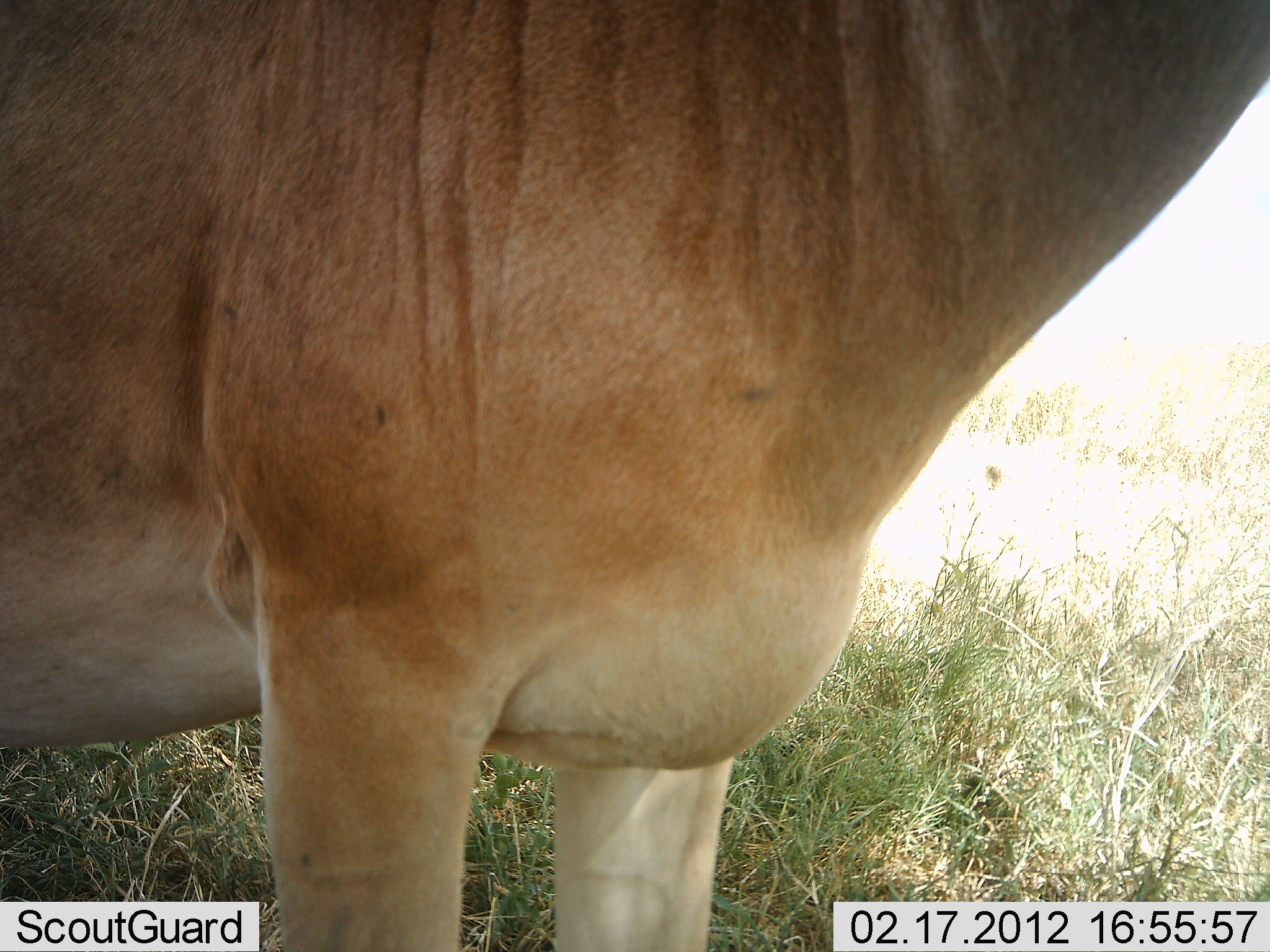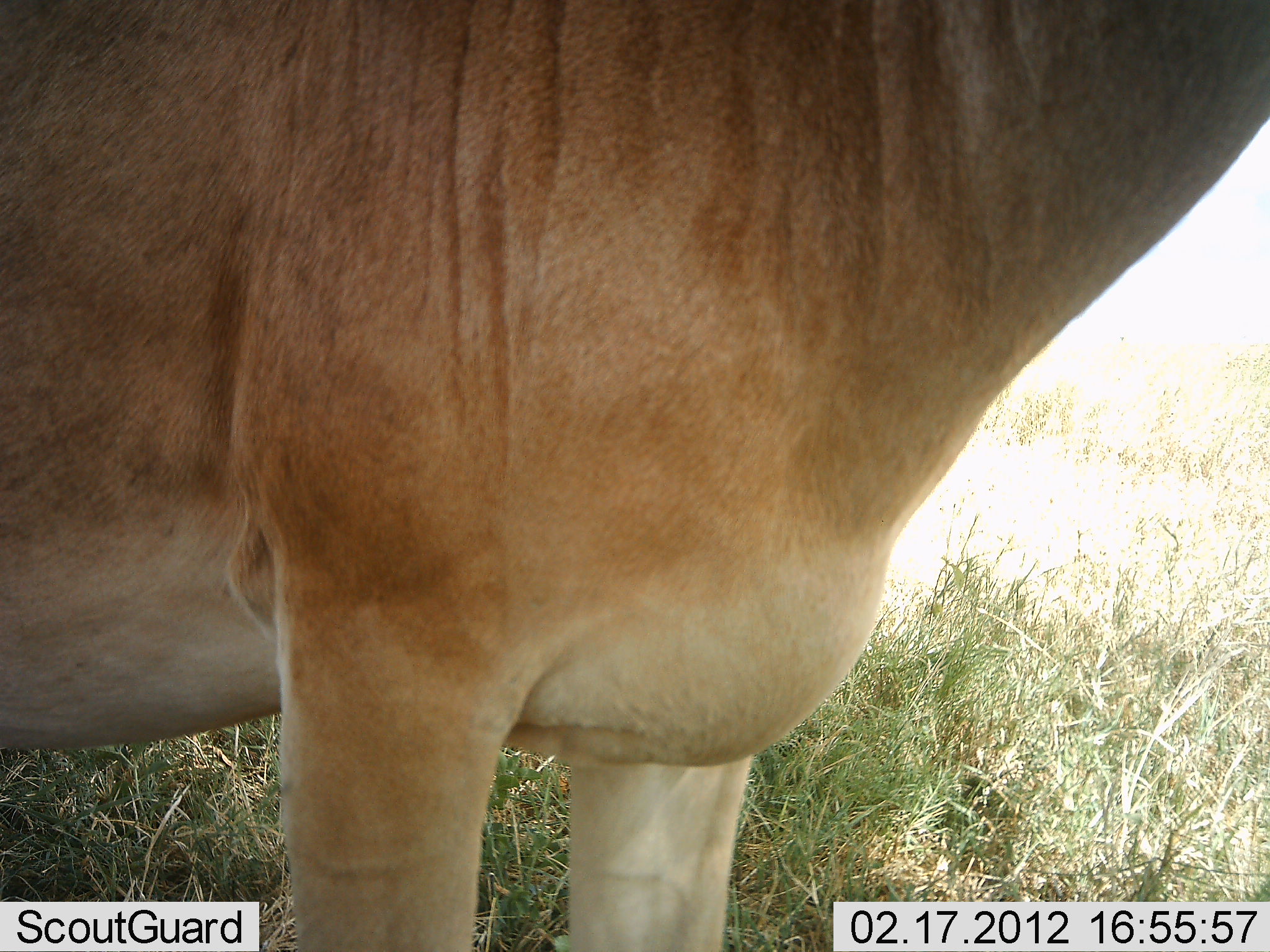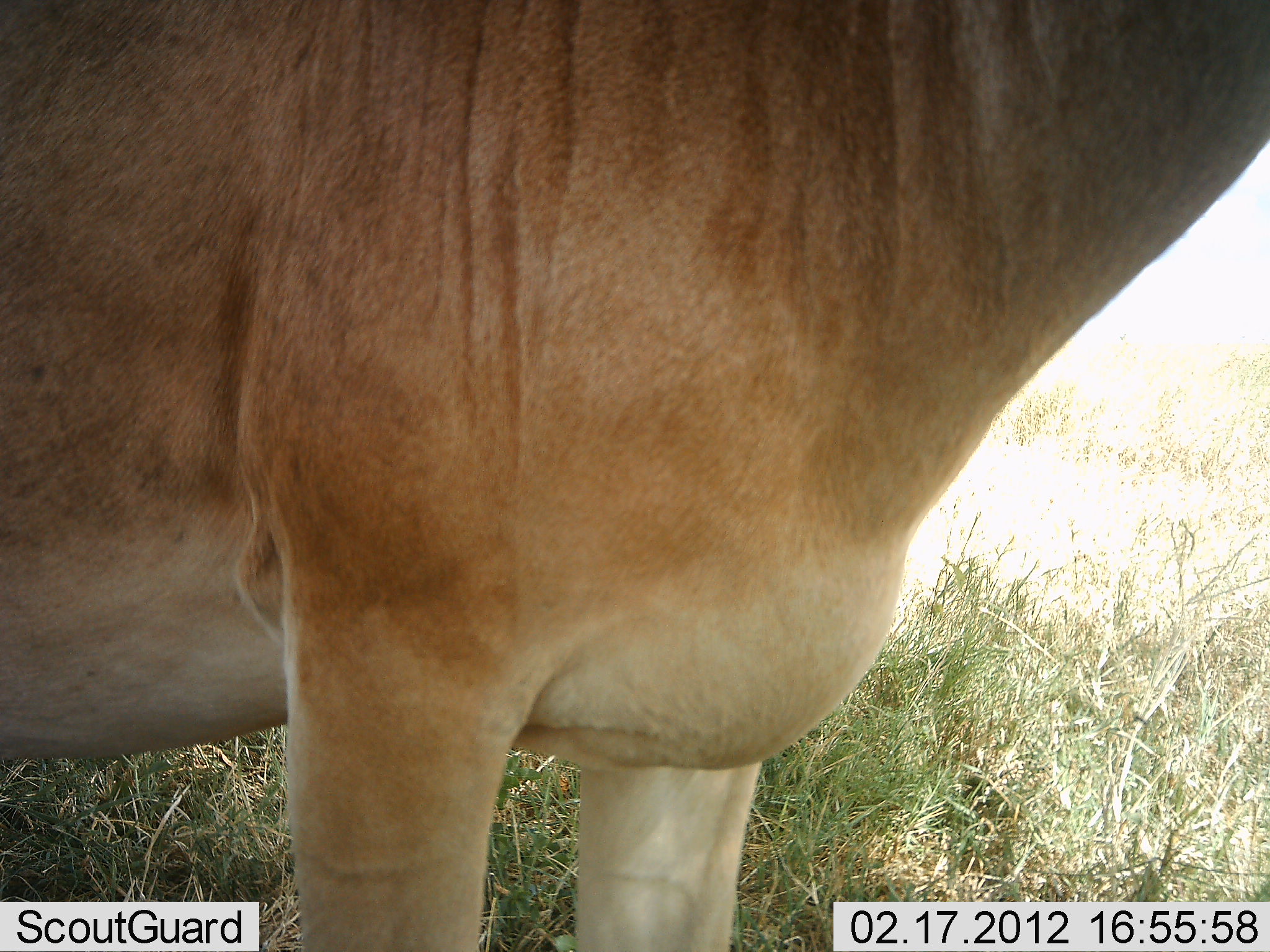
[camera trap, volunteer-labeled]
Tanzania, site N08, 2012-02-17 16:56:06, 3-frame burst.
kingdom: Animalia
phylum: Chordata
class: Mammalia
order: Artiodactyla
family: Bovidae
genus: Alcelaphus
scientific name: Alcelaphus buselaphus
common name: hartebeest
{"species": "hartebeest (Alcelaphus buselaphus)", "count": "1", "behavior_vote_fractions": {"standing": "100%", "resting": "0%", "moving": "0%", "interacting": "0%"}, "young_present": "0%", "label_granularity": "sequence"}